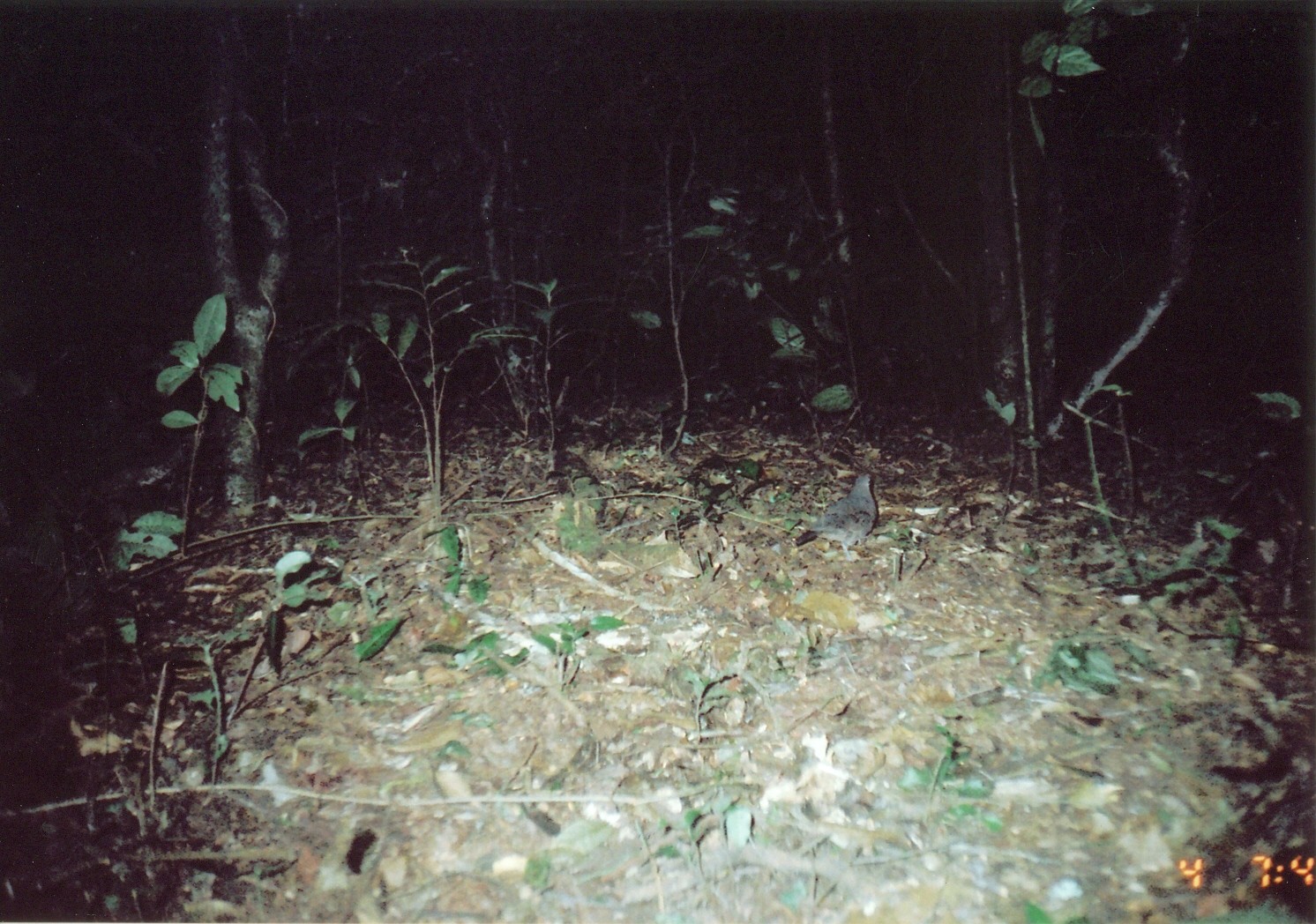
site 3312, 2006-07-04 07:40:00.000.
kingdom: Animalia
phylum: Chordata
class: Aves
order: Columbiformes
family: Columbidae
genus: Columba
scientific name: Columba larvata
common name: lemon dove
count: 1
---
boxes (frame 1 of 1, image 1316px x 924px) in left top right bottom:
columba larvata: 791 468 879 563